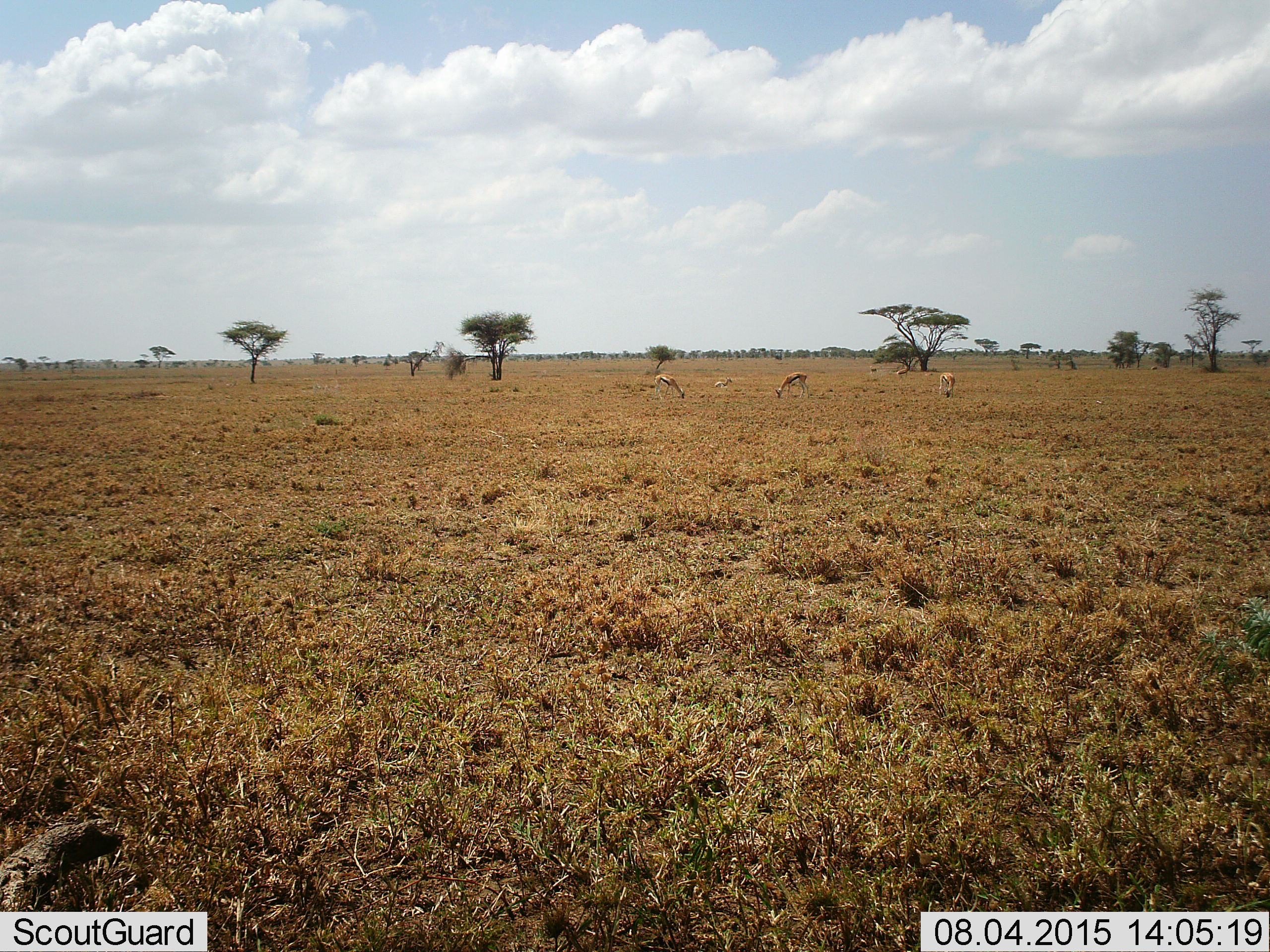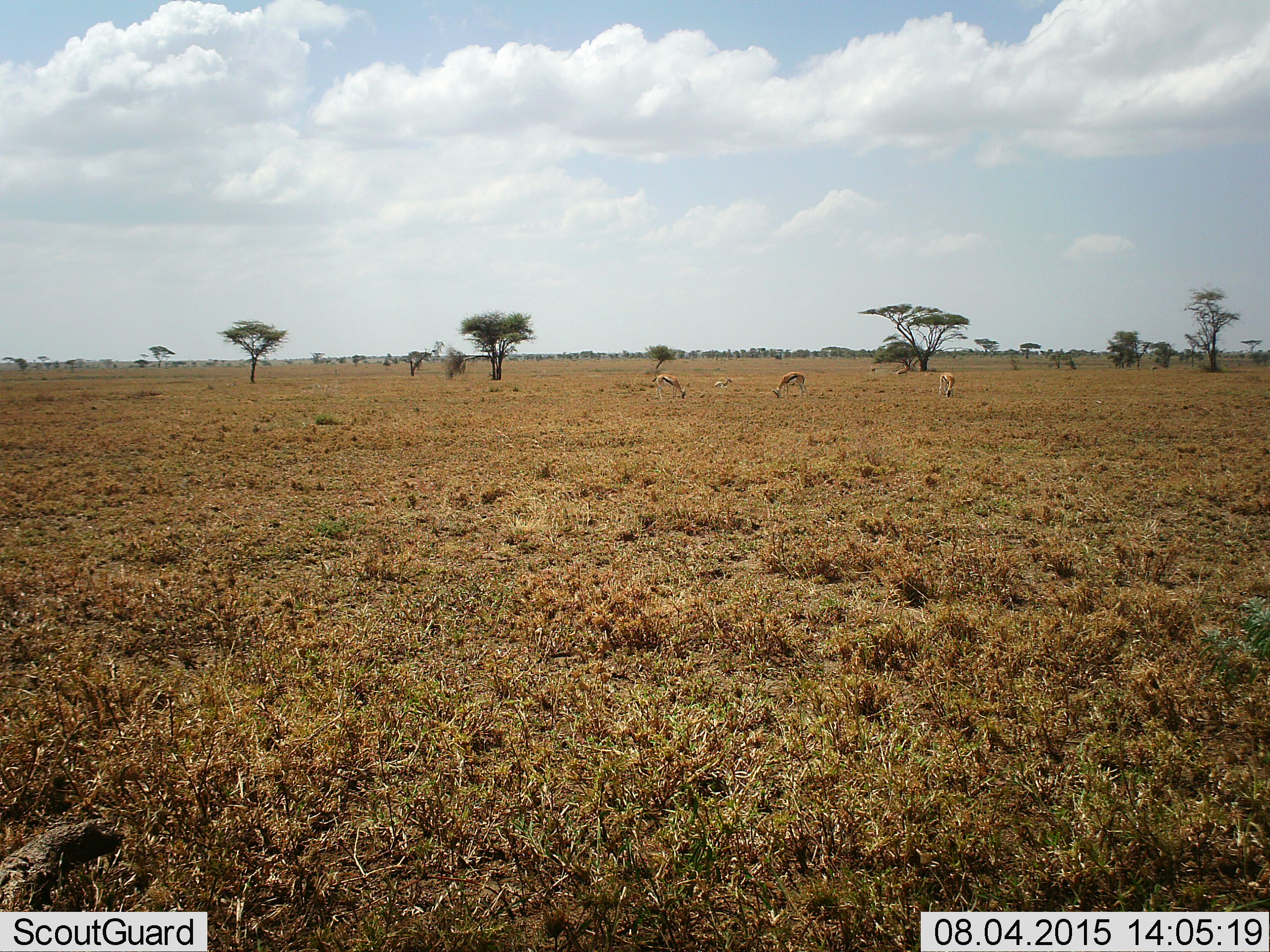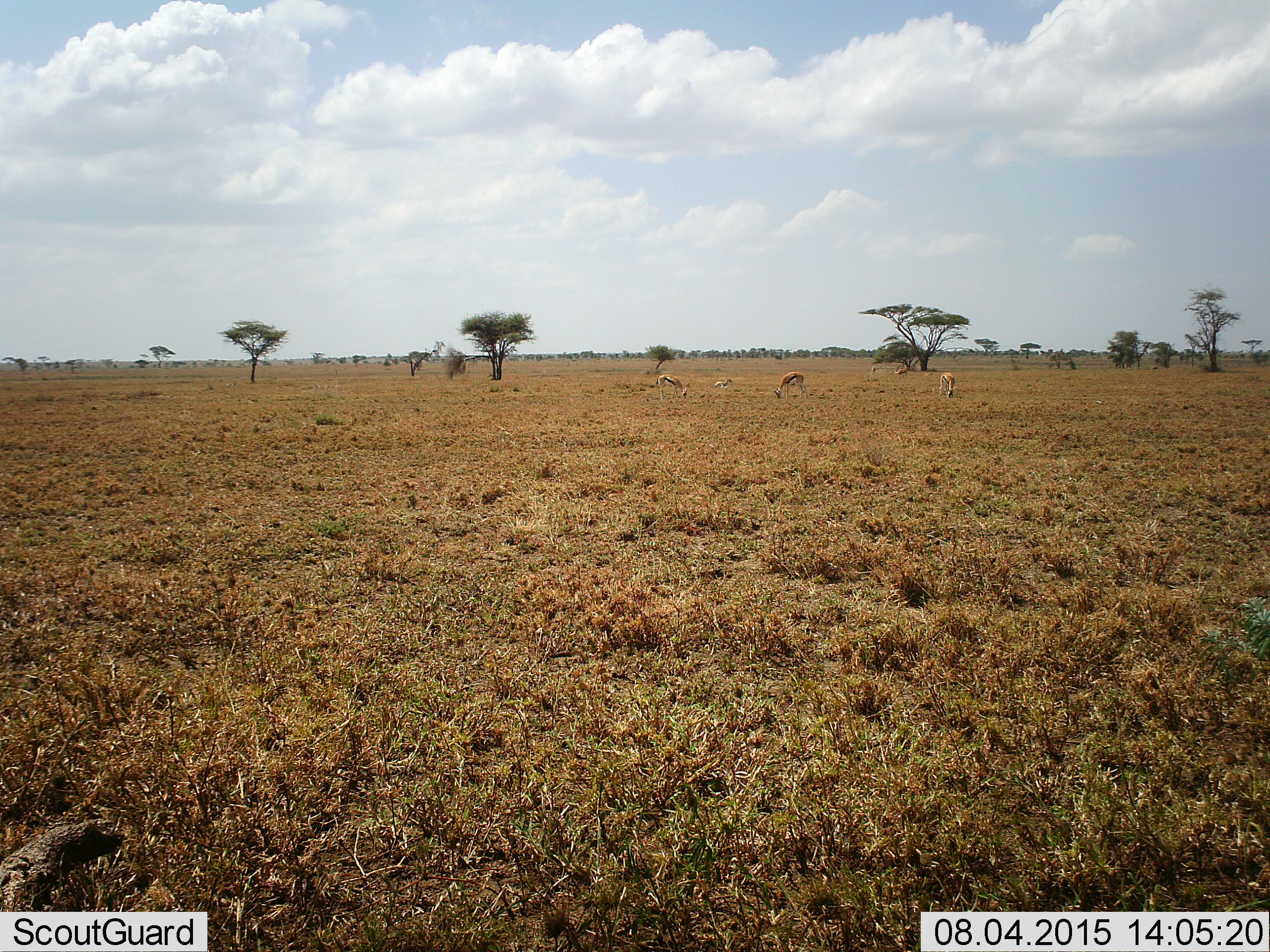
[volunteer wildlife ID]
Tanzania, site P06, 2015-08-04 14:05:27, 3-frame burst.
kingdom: Animalia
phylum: Chordata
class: Mammalia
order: Artiodactyla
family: Bovidae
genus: Eudorcas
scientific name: Eudorcas thomsonii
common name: thomson's gazelle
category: gazellethomsons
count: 6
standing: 43%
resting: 57%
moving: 0%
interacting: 0%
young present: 14%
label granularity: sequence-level